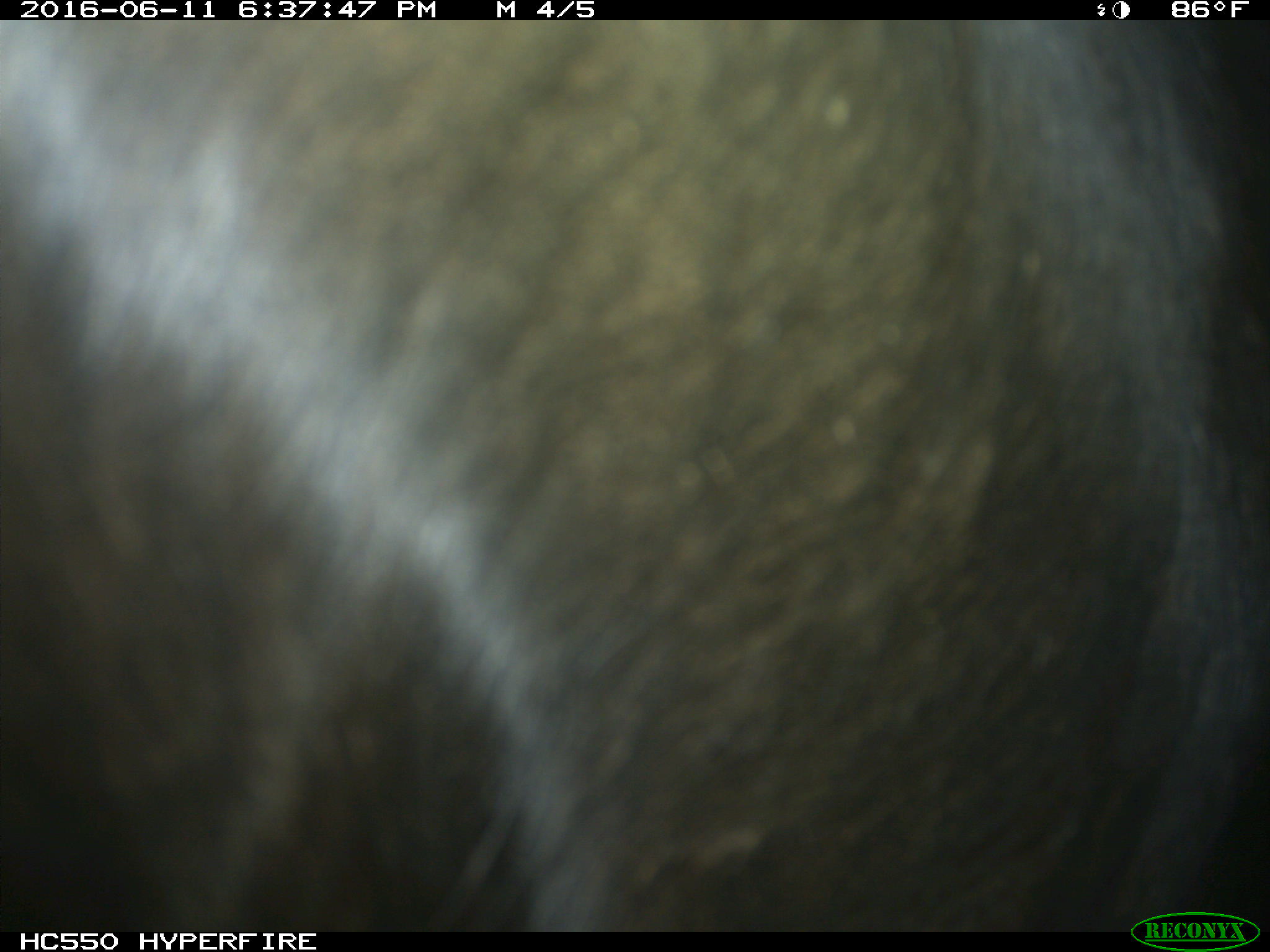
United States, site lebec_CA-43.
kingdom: Animalia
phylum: Chordata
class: Mammalia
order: Artiodactyla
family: Bovidae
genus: Bos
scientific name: Bos taurus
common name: domestic cow